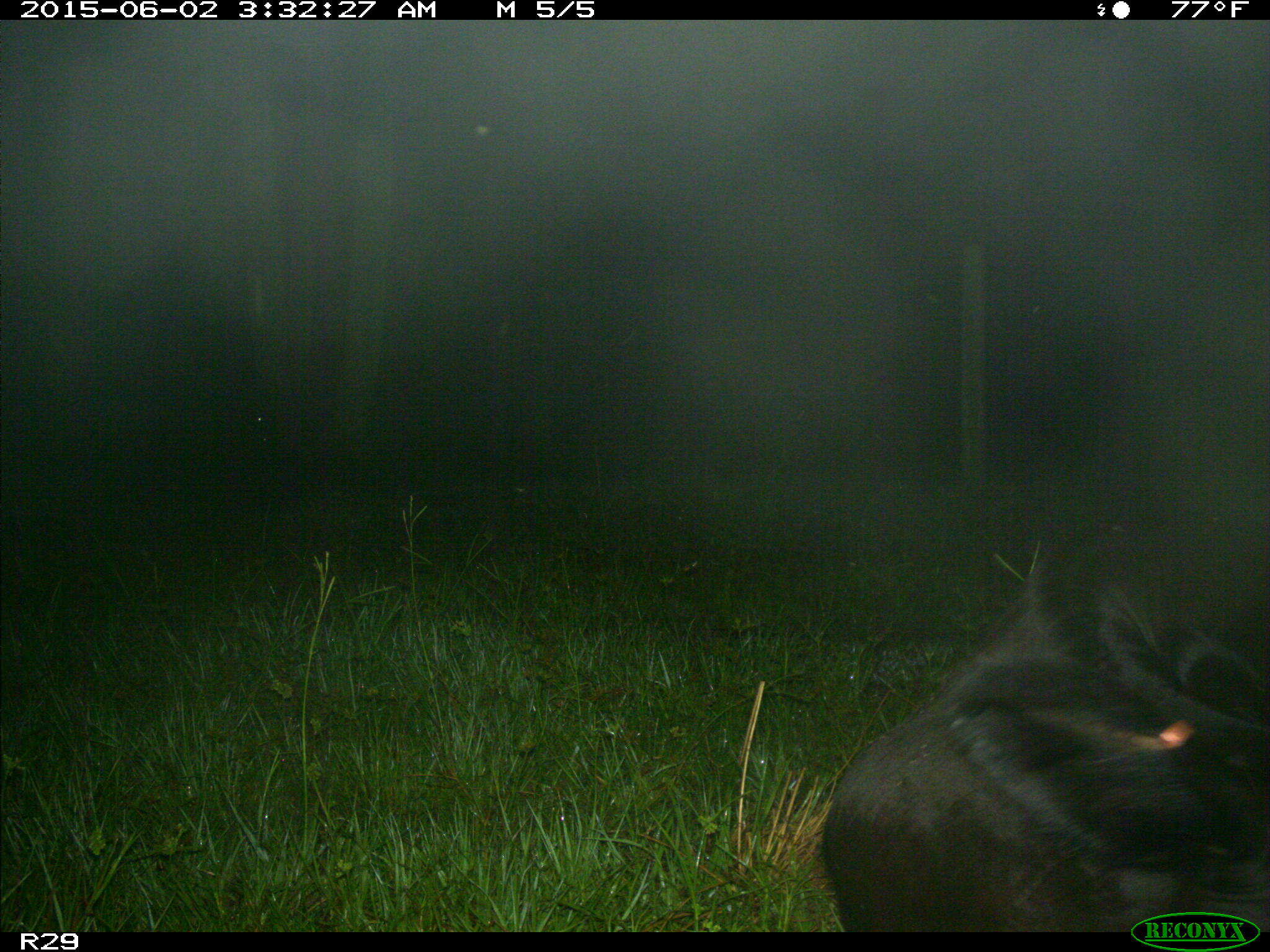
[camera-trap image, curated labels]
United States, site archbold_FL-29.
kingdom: Animalia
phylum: Chordata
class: Mammalia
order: Artiodactyla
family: Bovidae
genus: Bos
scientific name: Bos taurus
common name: domestic cow